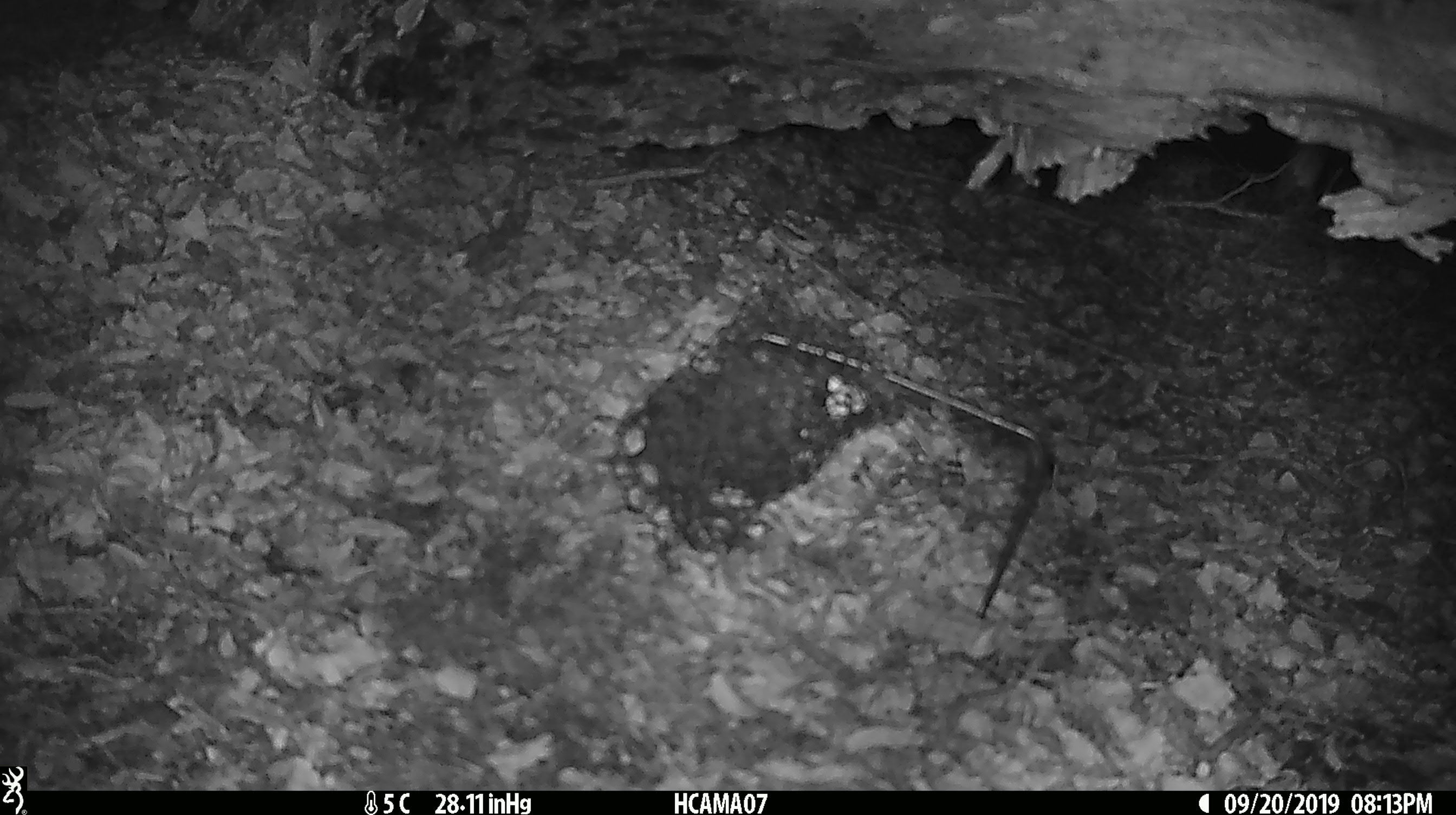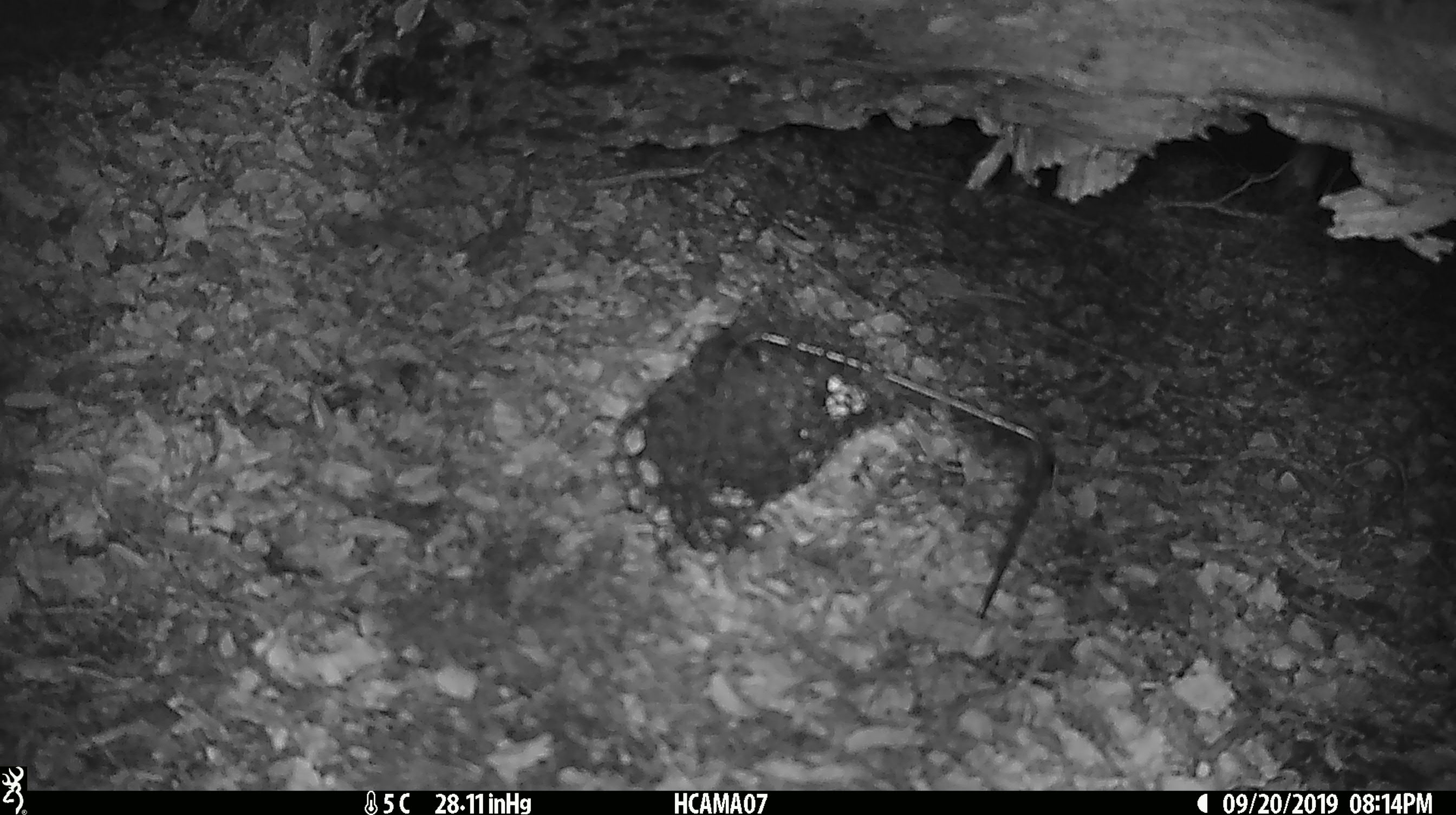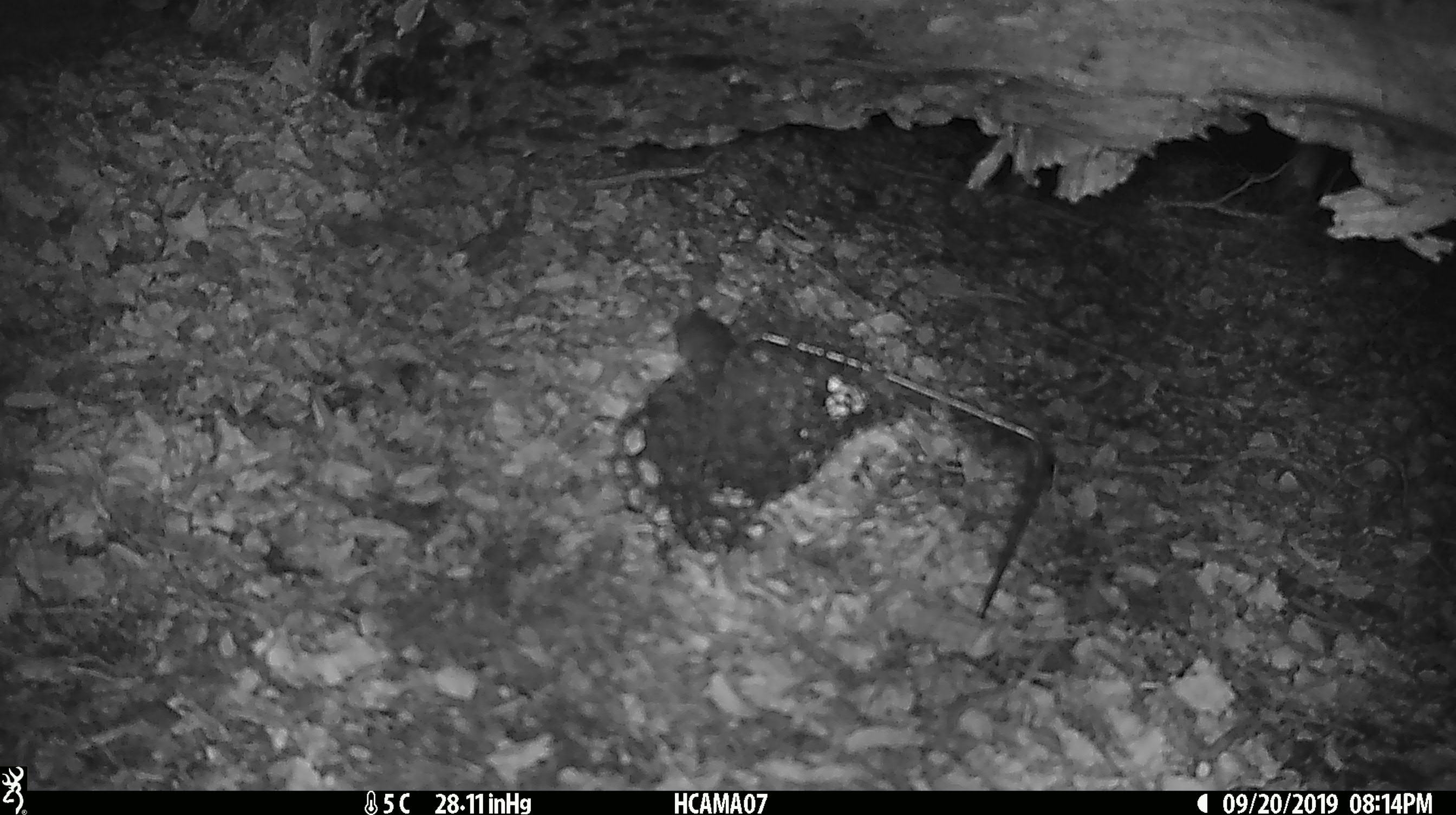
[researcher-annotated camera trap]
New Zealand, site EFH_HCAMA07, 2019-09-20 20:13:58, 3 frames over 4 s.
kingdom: Animalia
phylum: Chordata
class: Mammalia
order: Rodentia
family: Muridae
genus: Mus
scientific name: Mus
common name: mouse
Mouse (Mus).